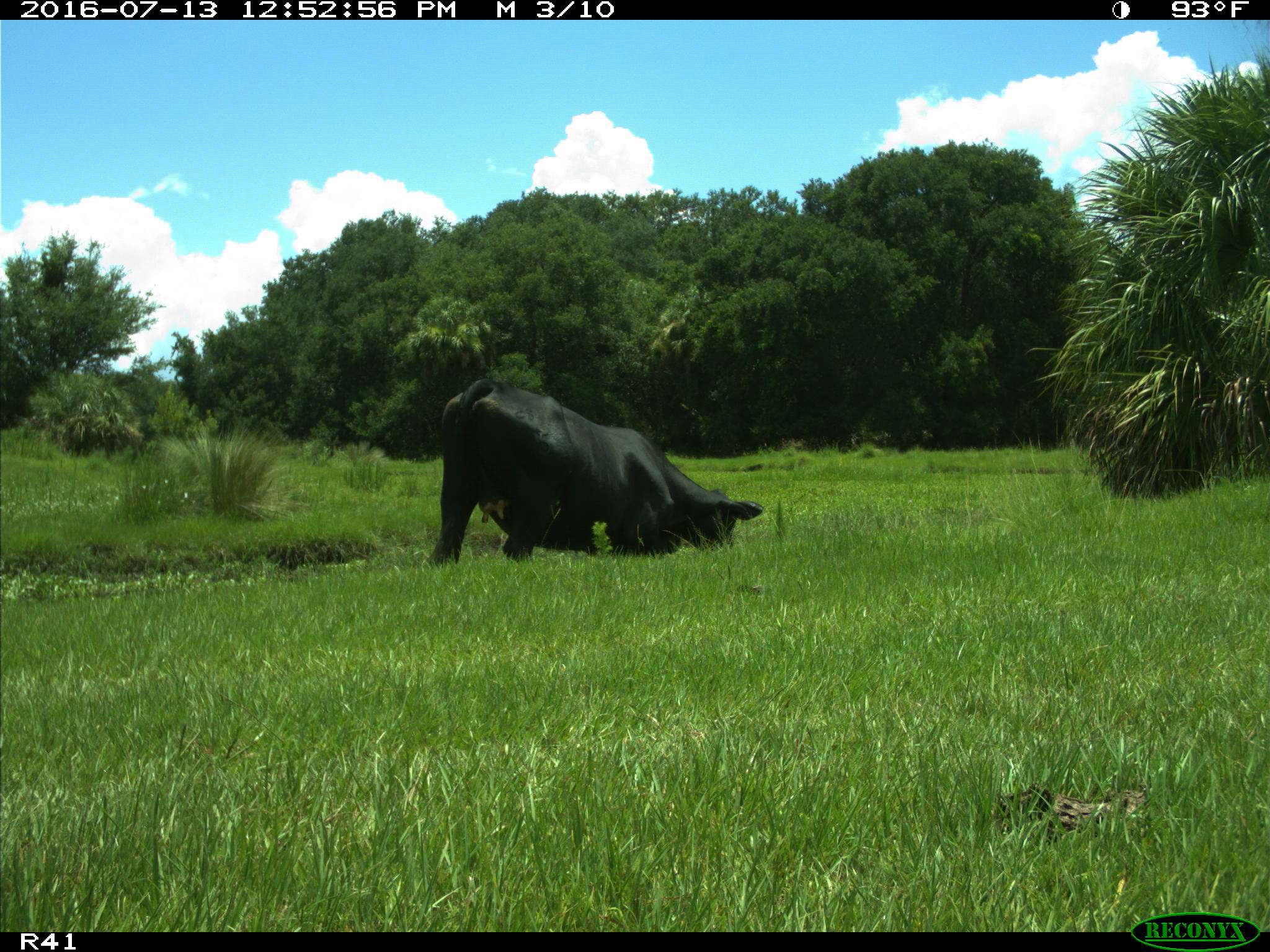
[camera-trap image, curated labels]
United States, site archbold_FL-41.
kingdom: Animalia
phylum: Chordata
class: Mammalia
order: Artiodactyla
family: Bovidae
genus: Bos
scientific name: Bos taurus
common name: domestic cow